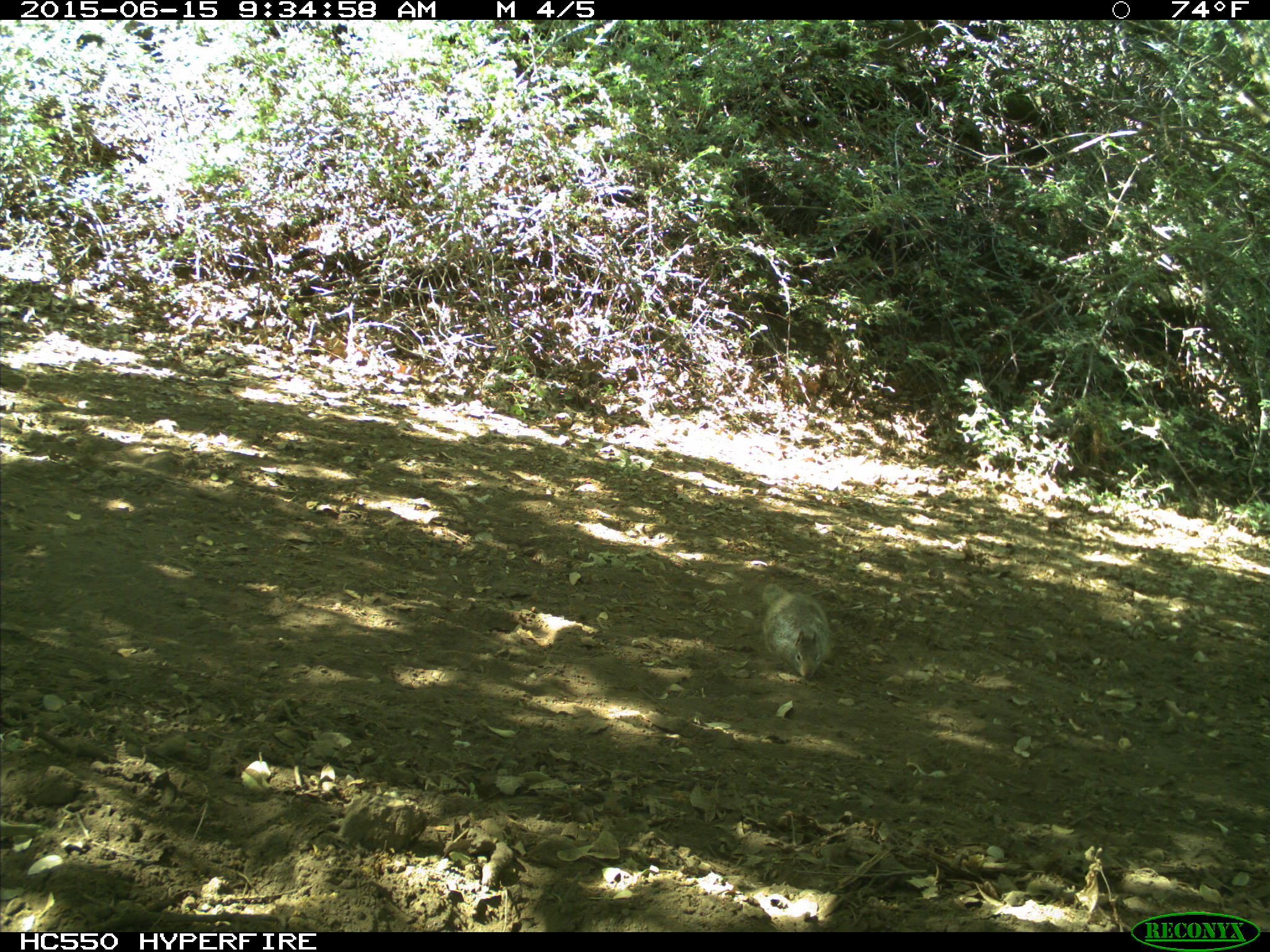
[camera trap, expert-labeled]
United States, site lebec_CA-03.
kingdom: Animalia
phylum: Chordata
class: Mammalia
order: Rodentia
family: Sciuridae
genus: Otospermophilus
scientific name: Otospermophilus beecheyi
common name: california ground squirrel